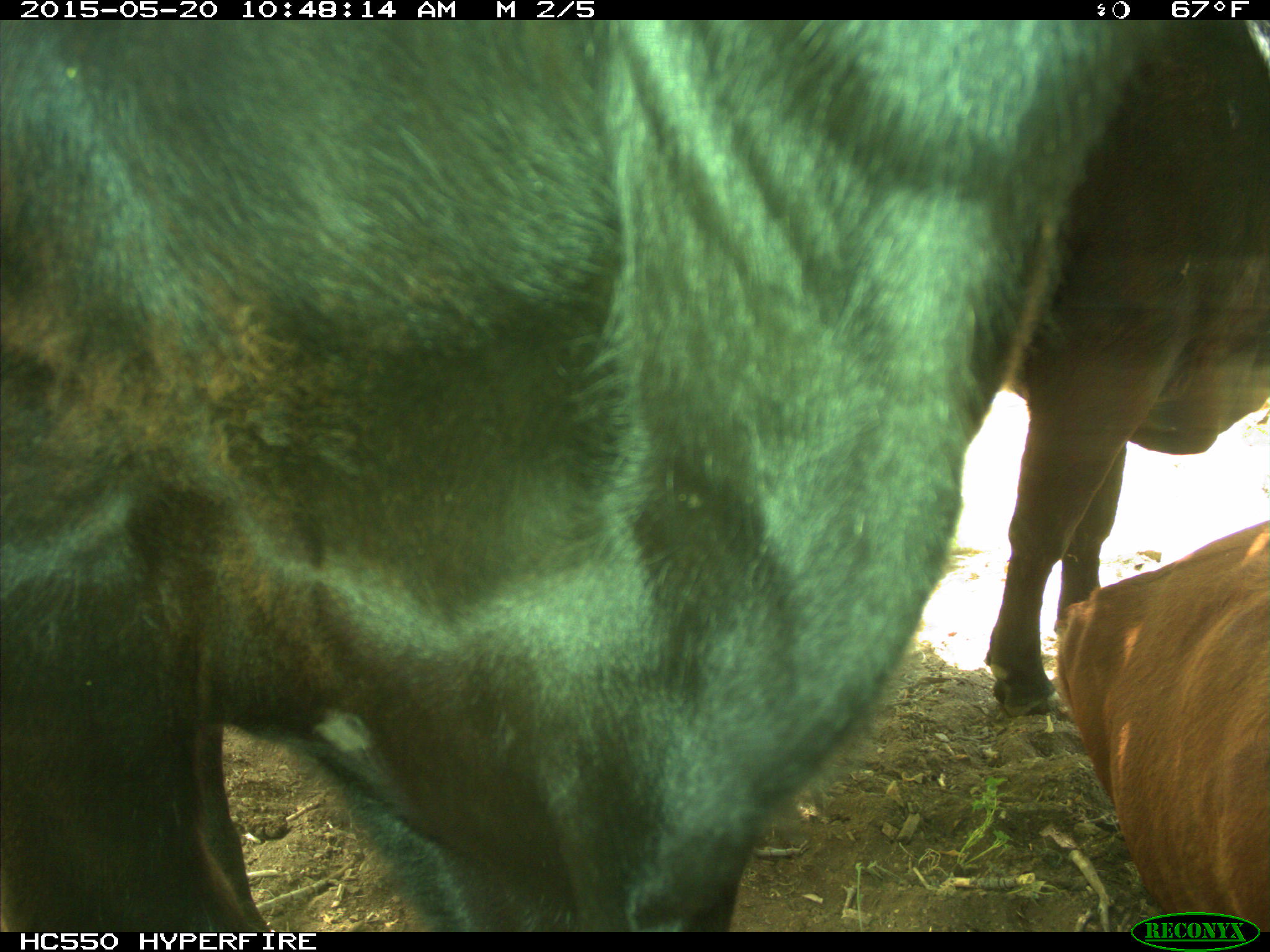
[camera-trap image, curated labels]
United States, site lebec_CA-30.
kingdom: Animalia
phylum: Chordata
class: Mammalia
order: Artiodactyla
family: Bovidae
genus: Bos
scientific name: Bos taurus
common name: domestic cow